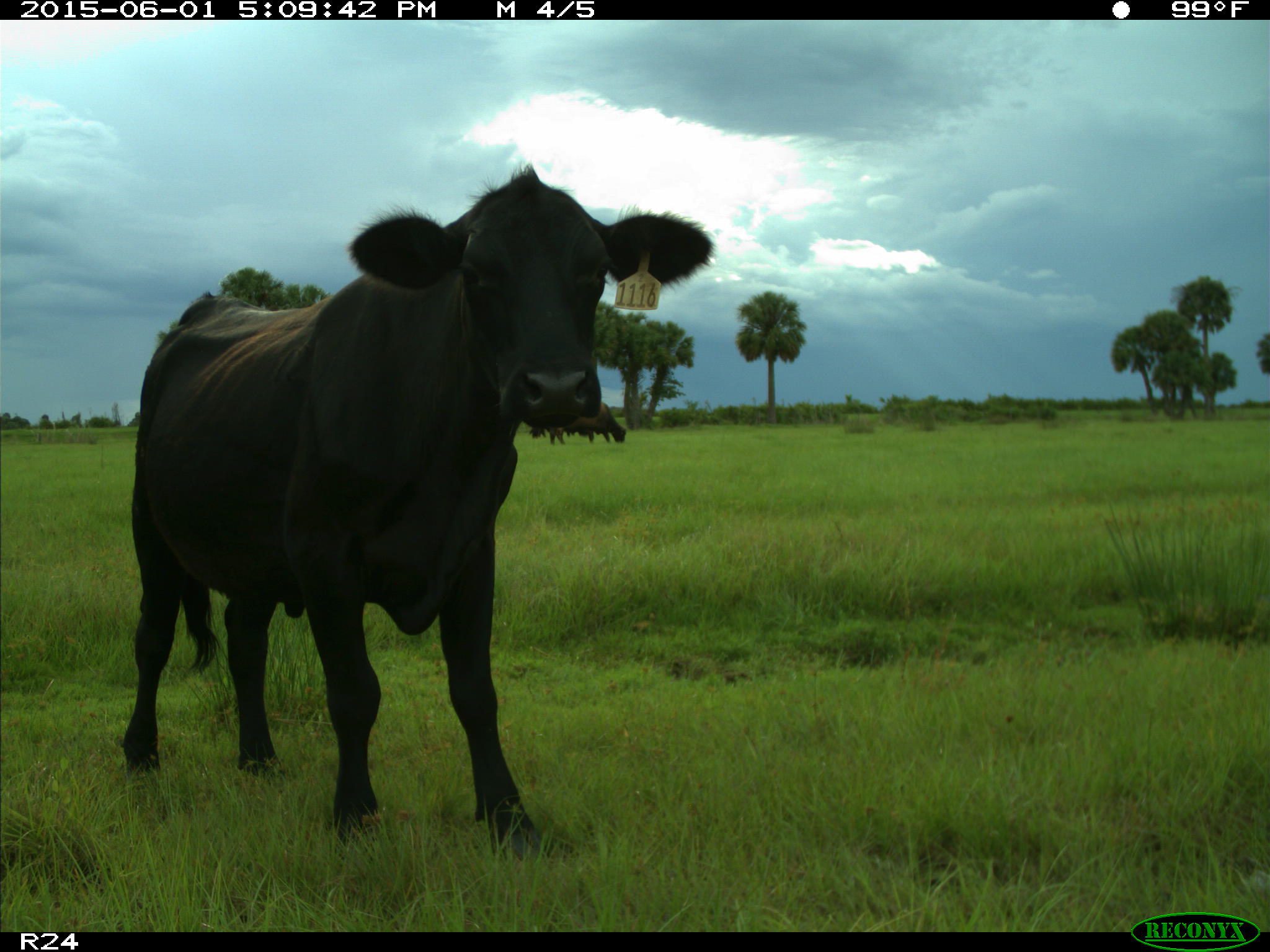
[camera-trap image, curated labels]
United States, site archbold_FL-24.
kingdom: Animalia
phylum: Chordata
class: Mammalia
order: Artiodactyla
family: Bovidae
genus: Bos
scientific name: Bos taurus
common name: domestic cow